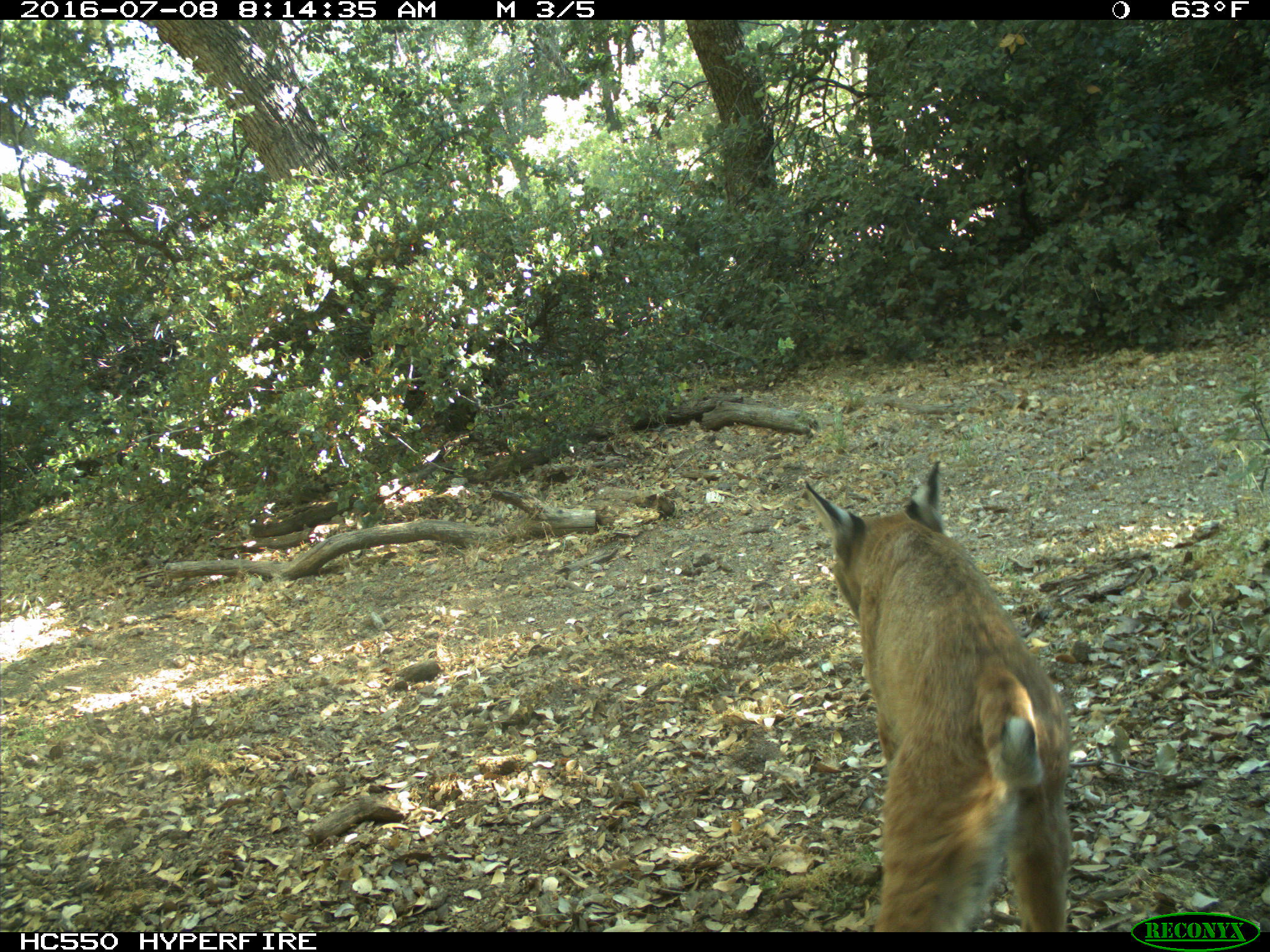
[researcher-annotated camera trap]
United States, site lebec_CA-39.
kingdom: Animalia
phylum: Chordata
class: Mammalia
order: Carnivora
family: Felidae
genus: Lynx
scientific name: Lynx rufus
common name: bobcat